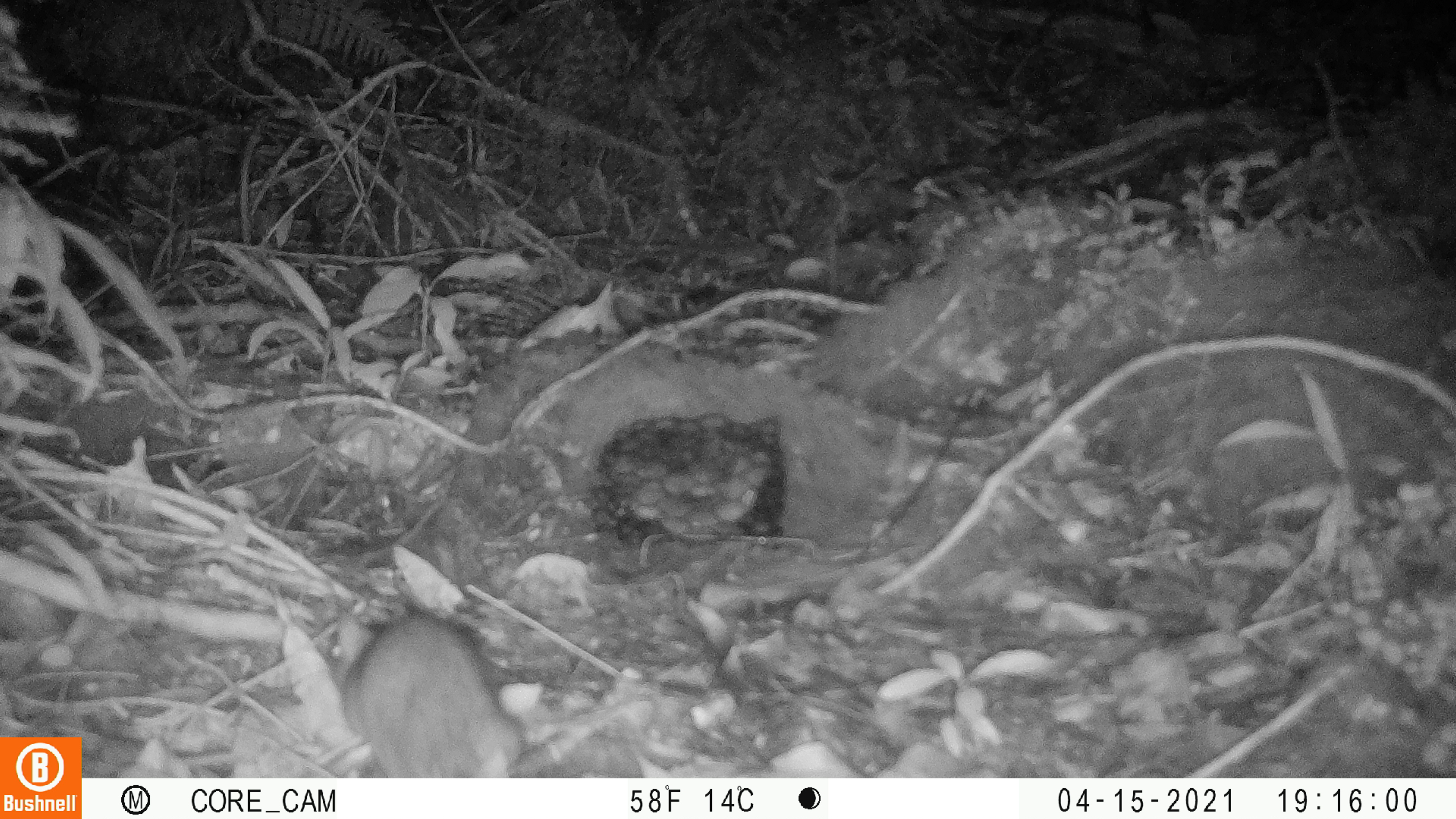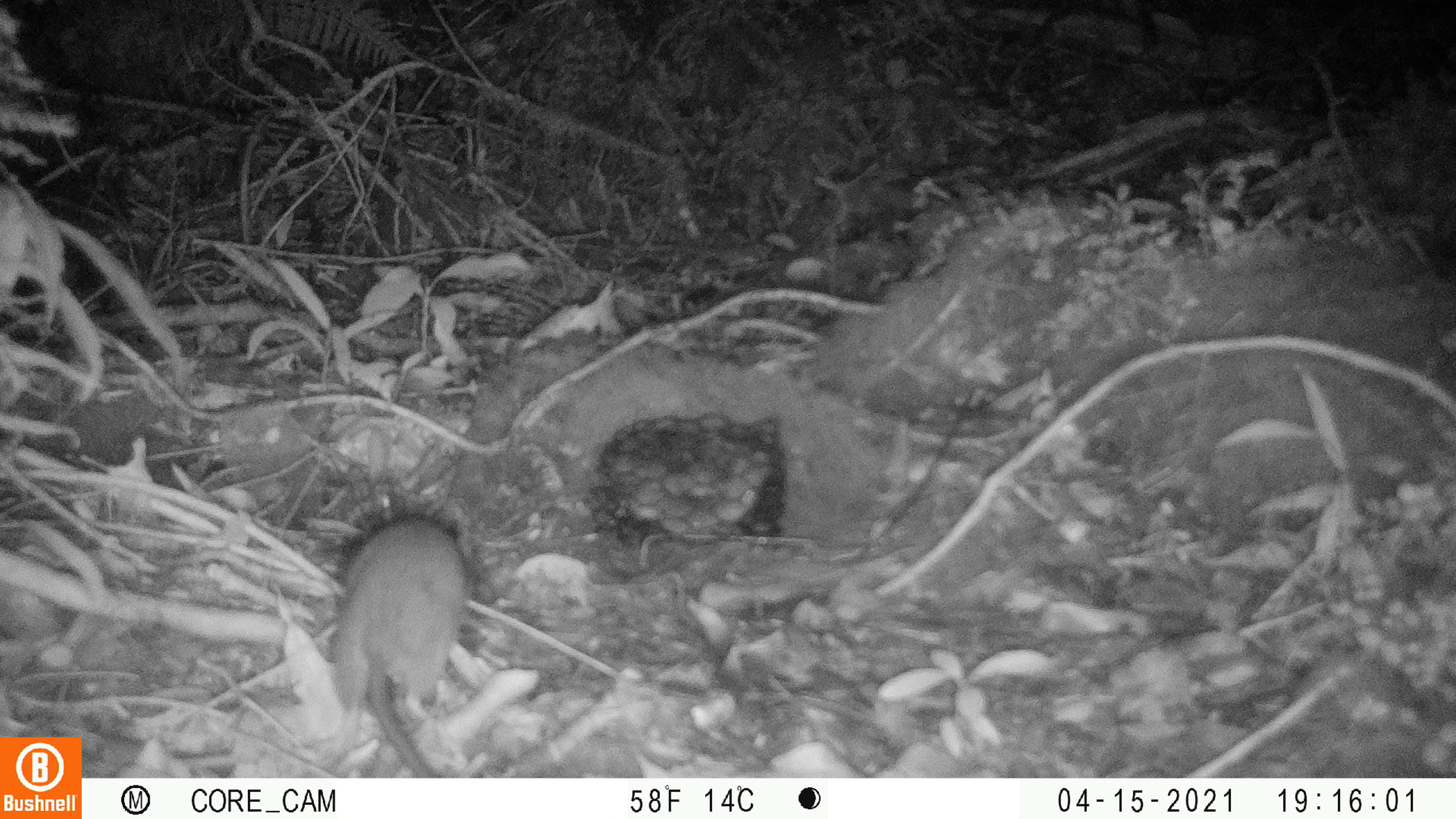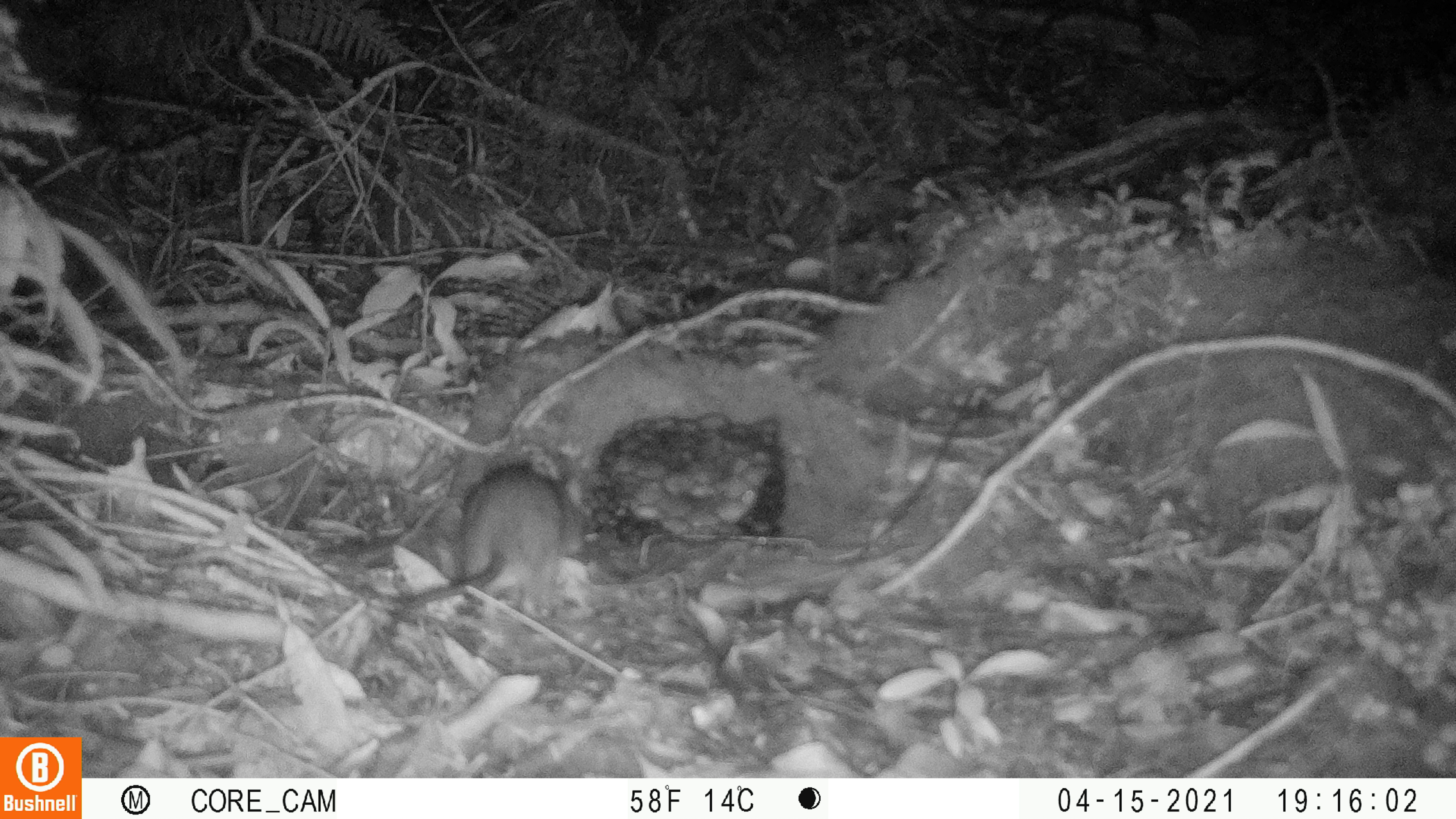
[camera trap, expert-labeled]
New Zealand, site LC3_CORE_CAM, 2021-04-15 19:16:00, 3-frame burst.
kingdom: Animalia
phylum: Chordata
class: Mammalia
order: Rodentia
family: Muridae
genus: Rattus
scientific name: Rattus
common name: rat